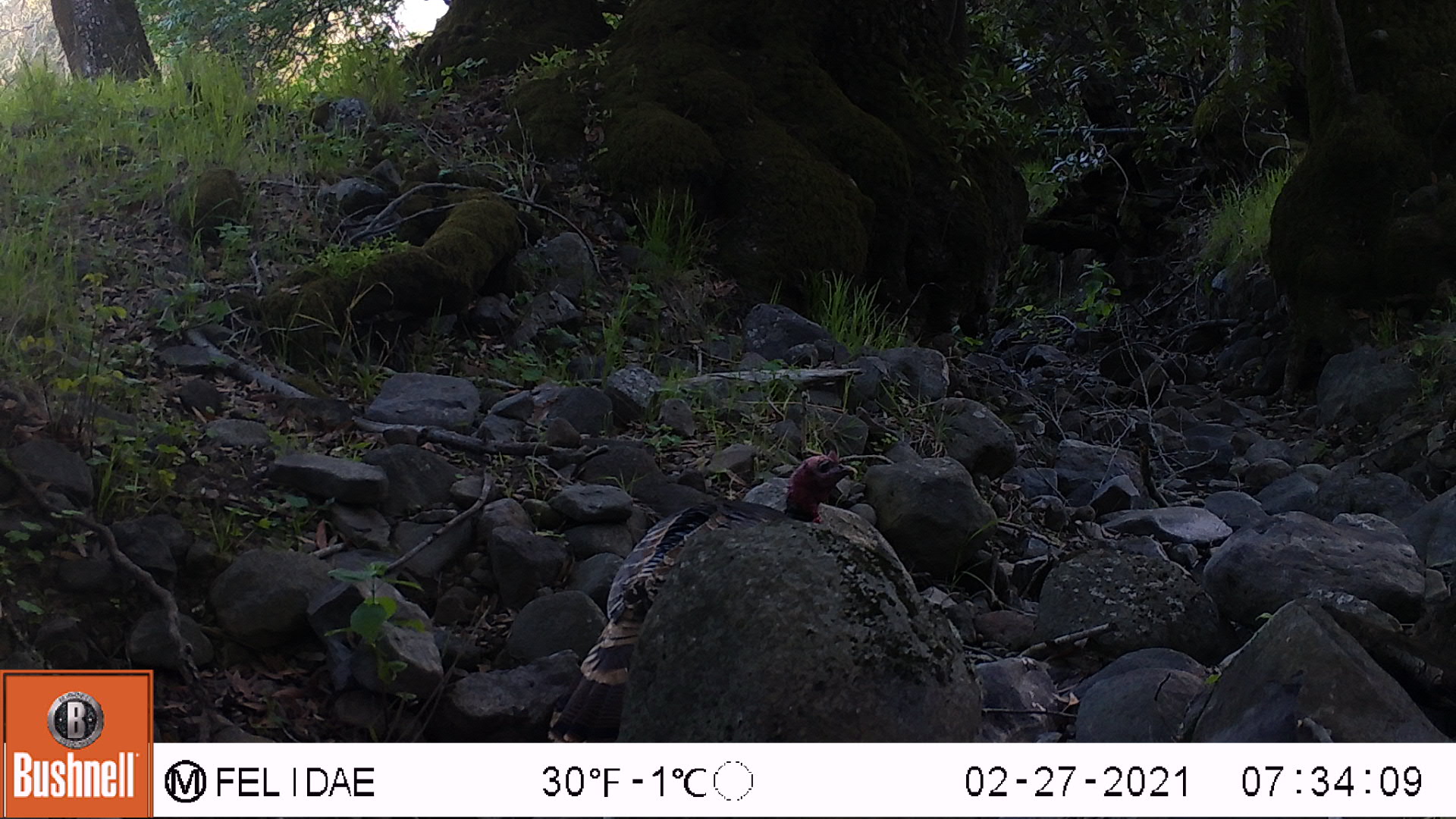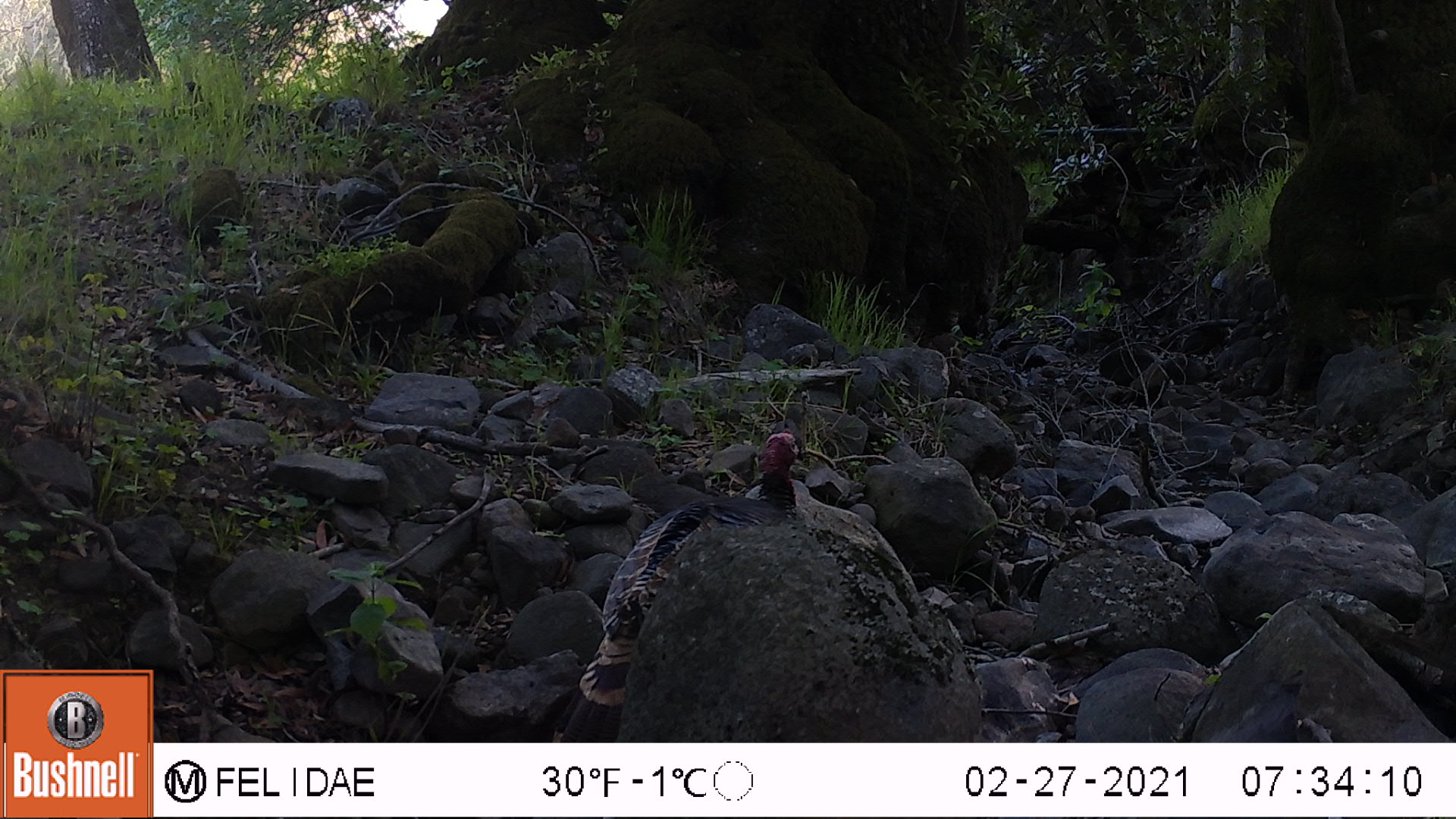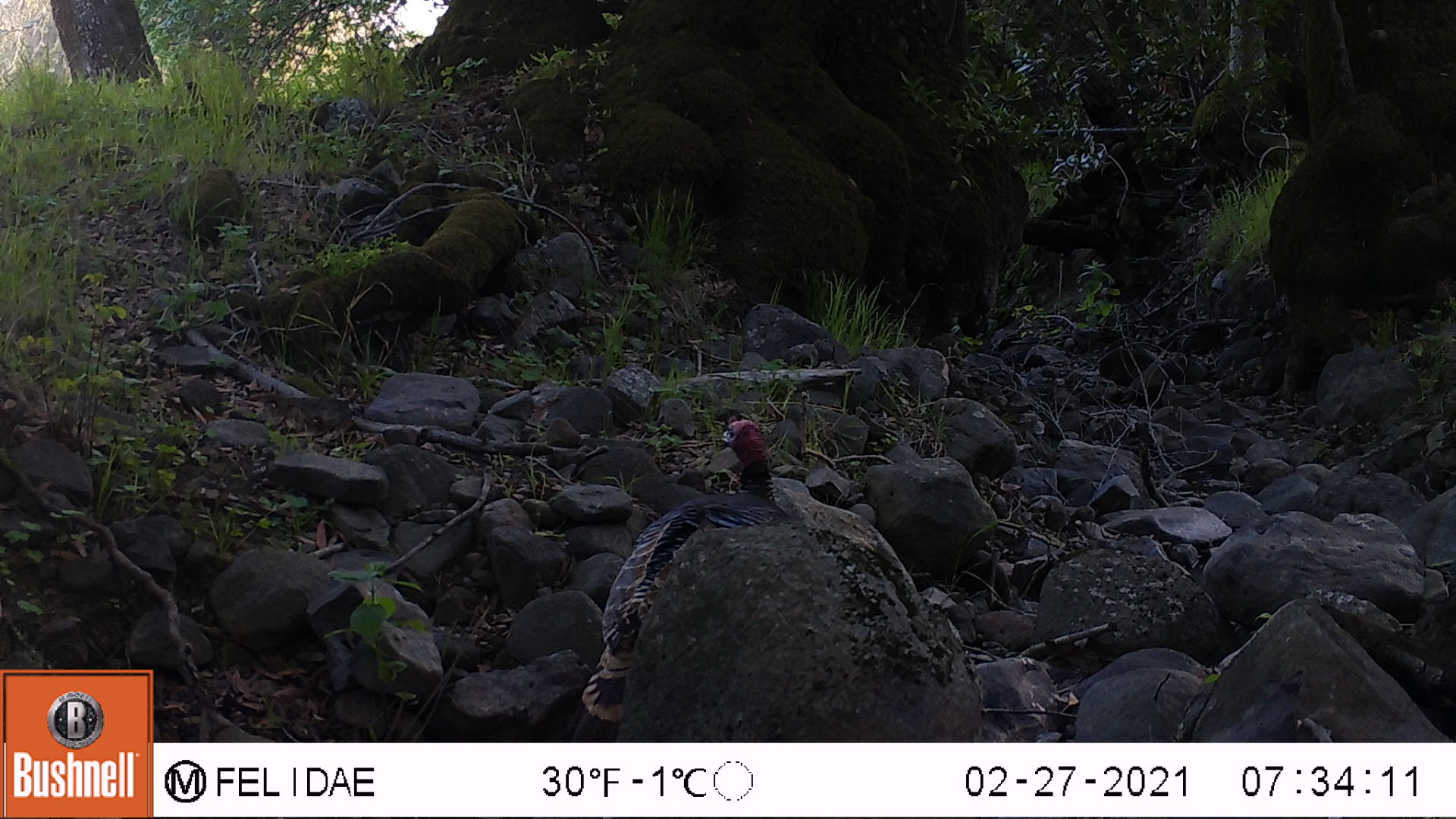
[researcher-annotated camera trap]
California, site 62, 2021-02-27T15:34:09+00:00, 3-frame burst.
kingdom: Animalia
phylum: Chordata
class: Aves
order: Galliformes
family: Phasianidae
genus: Meleagris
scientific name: Meleagris gallopavo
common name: turkey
Turkey (Meleagris gallopavo).